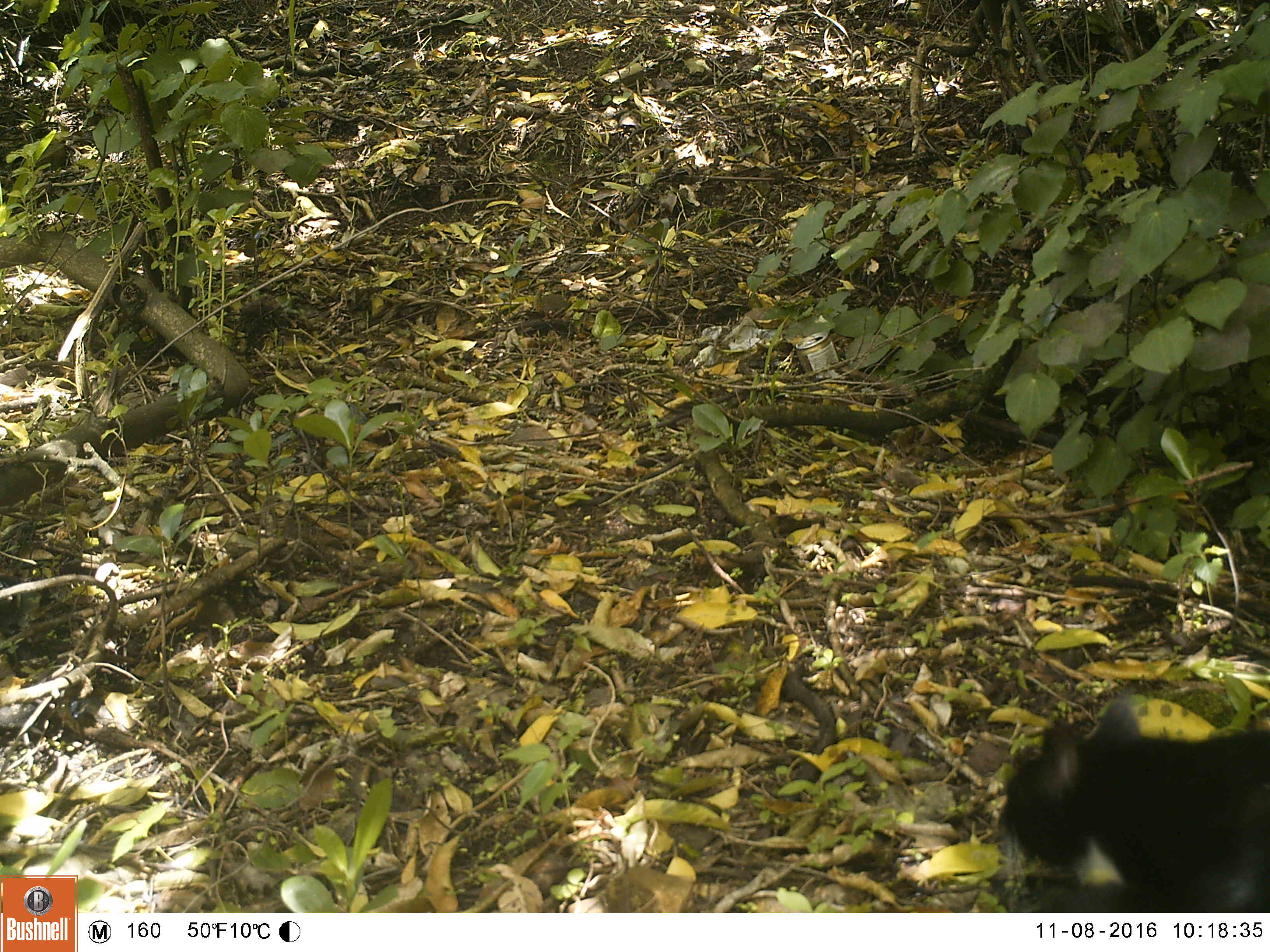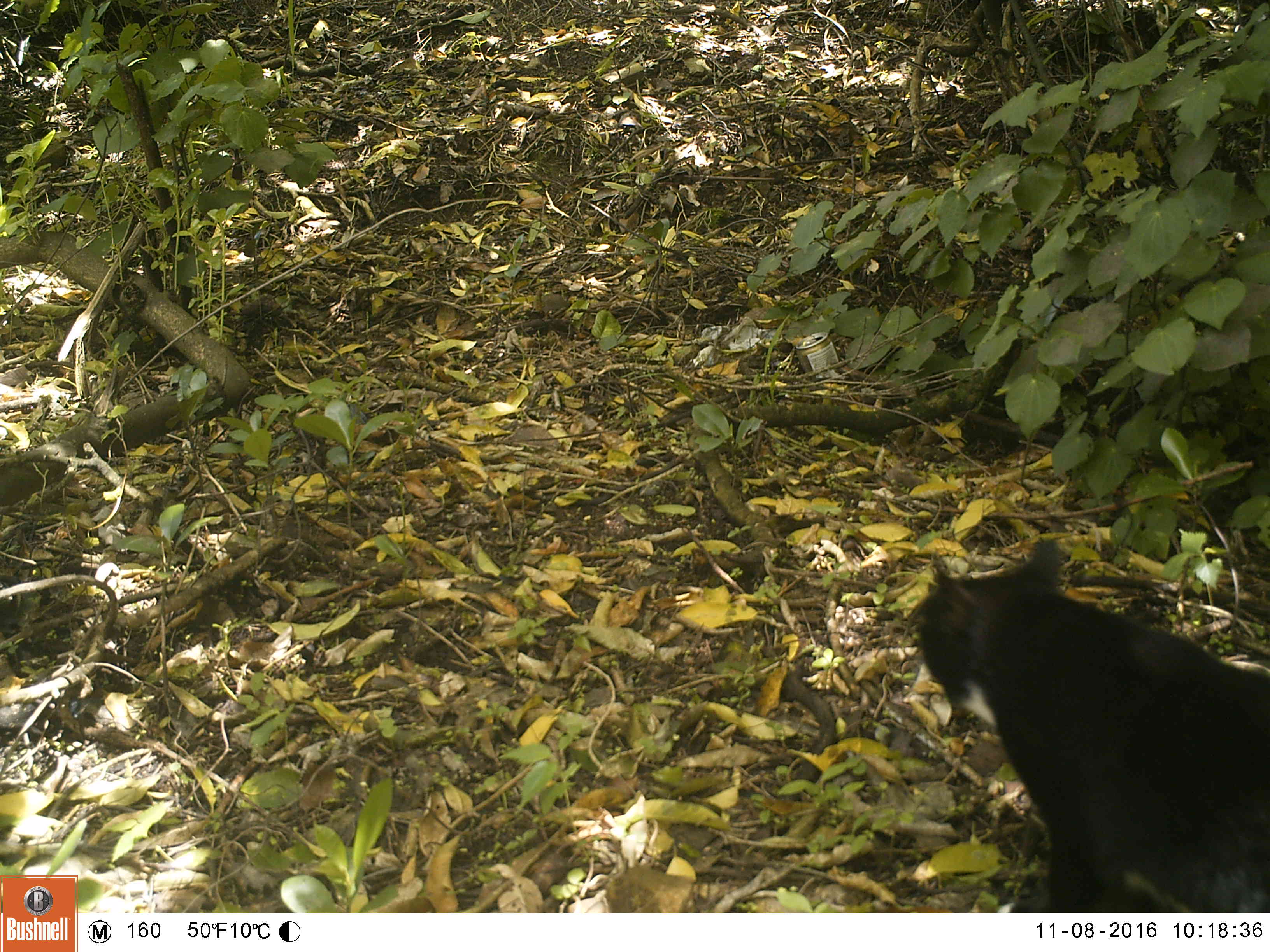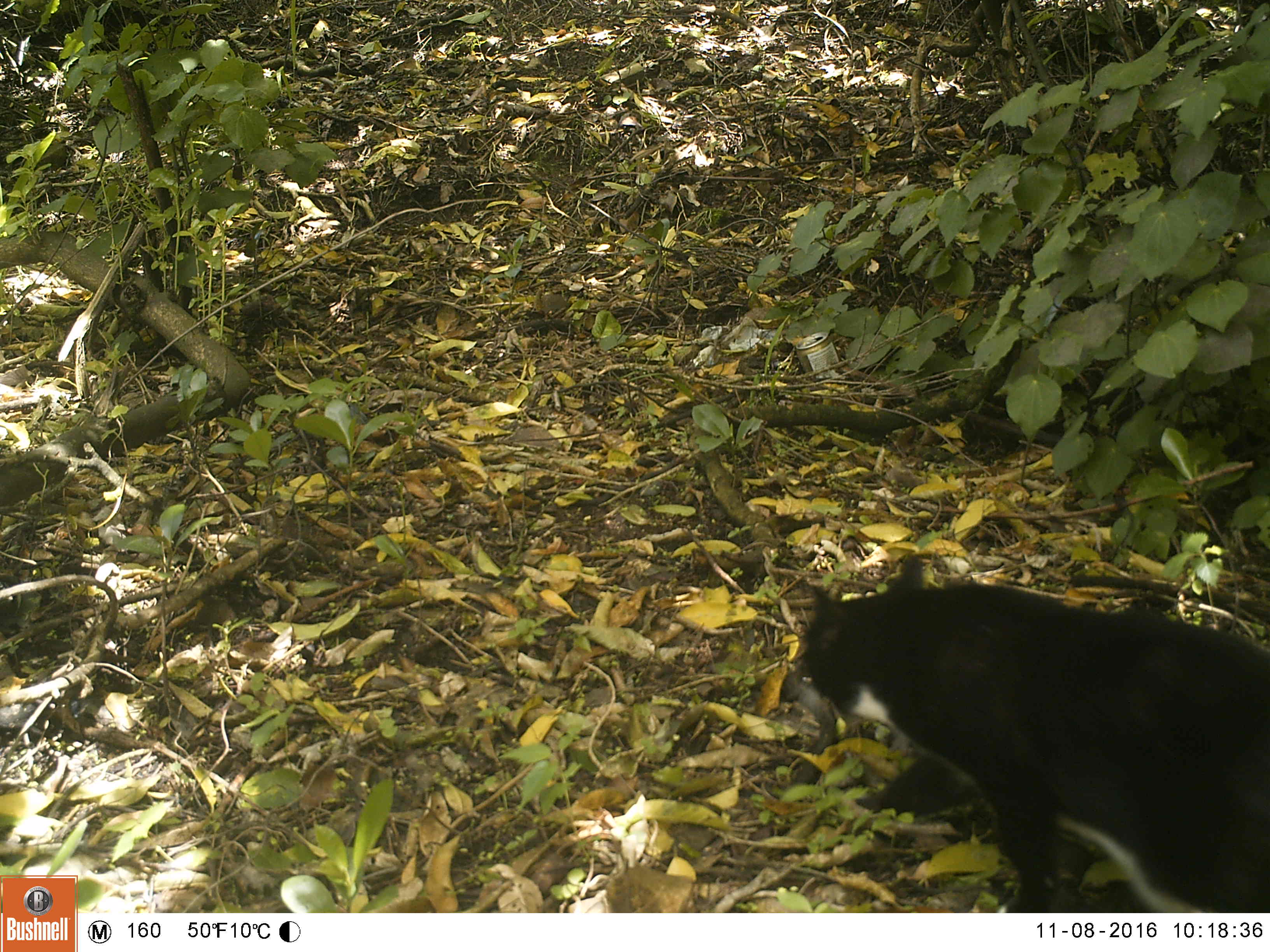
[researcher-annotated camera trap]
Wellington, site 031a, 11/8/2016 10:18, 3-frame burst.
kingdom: Animalia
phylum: Chordata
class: Mammalia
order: Carnivora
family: Felidae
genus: Felis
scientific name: Felis catus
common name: cat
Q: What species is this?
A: Cat (Felis catus).